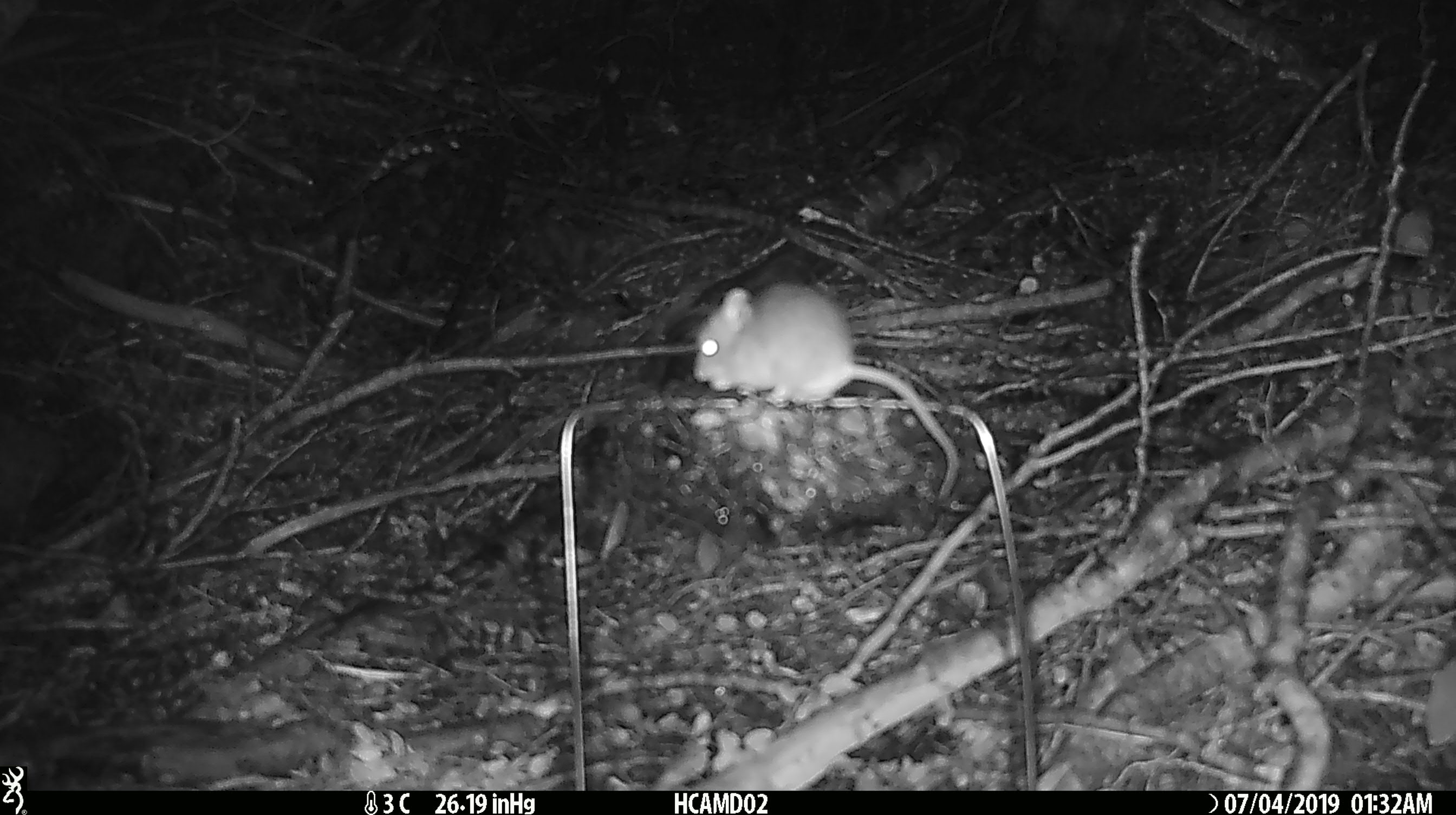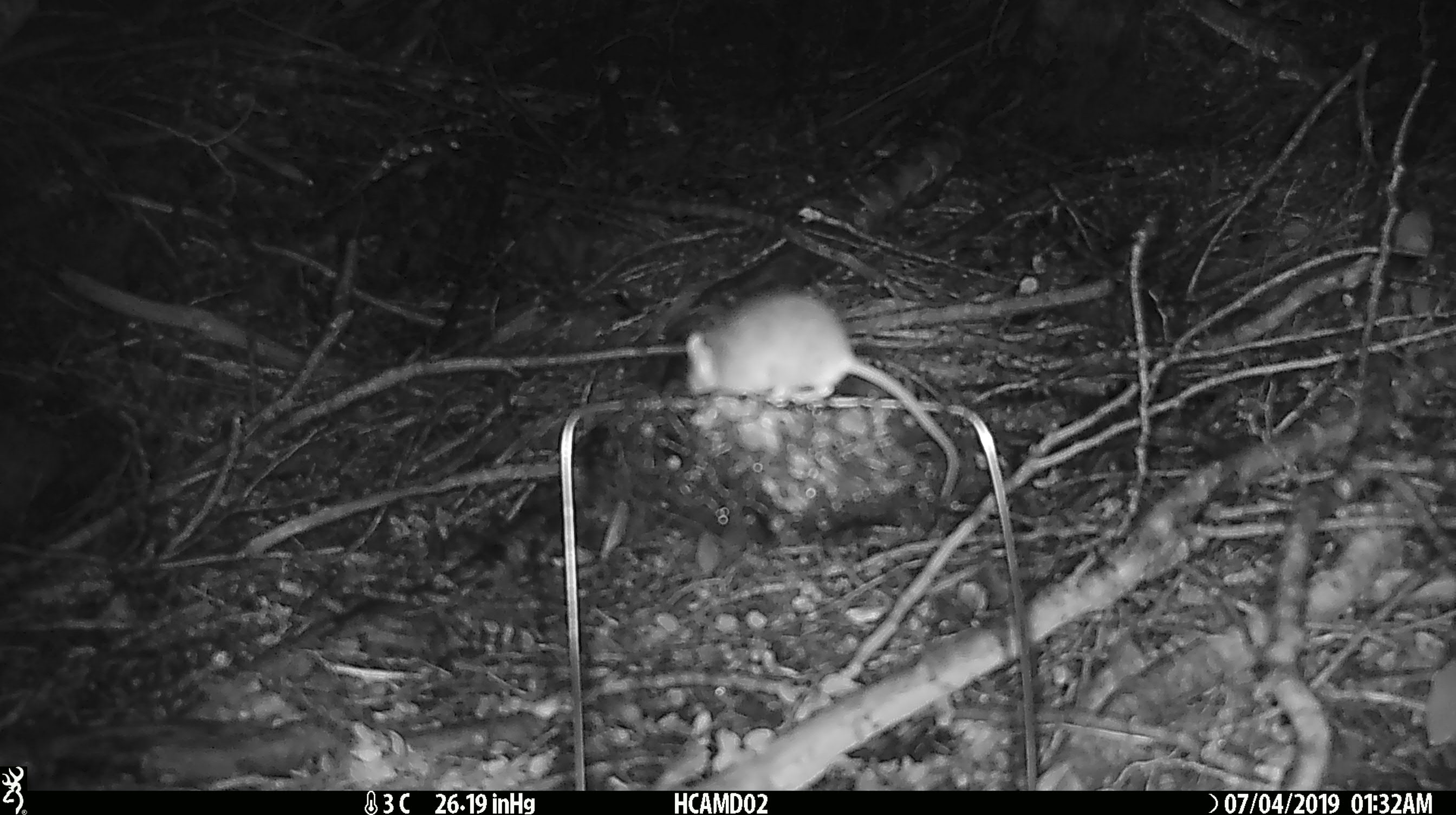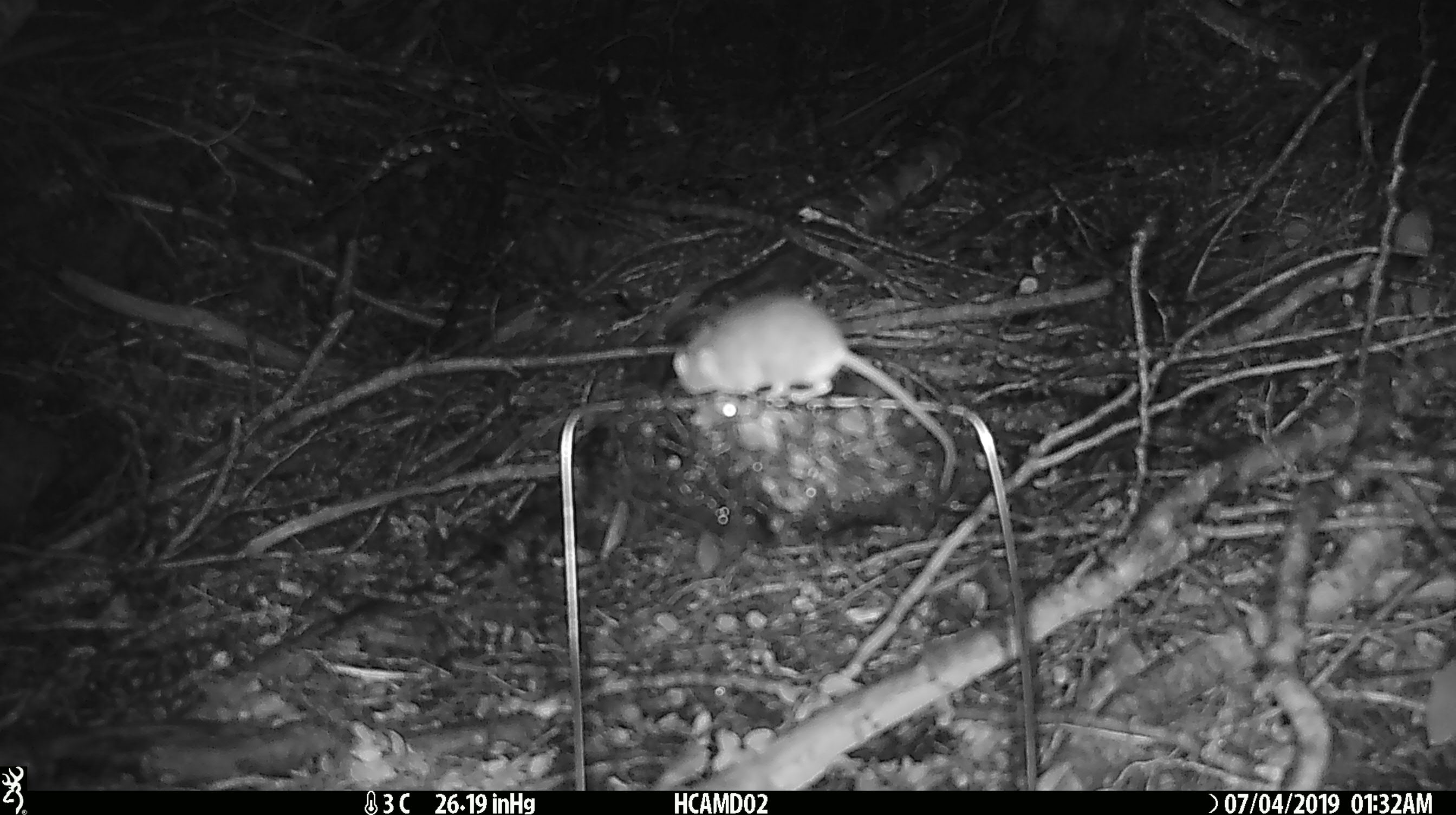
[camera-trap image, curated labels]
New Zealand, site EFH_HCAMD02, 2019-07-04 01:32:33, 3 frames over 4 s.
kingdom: Animalia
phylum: Chordata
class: Mammalia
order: Rodentia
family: Muridae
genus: Mus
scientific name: Mus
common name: mouse